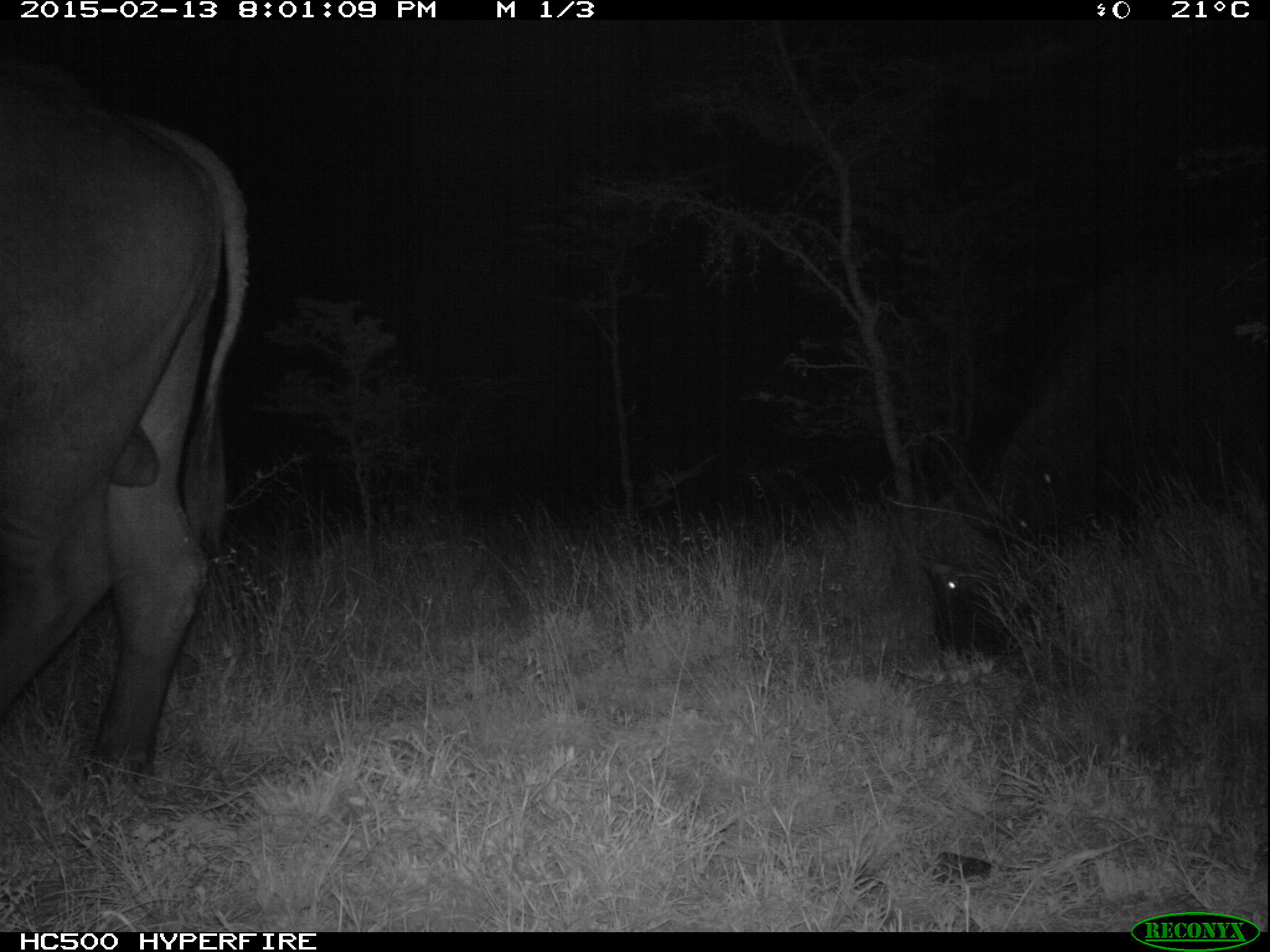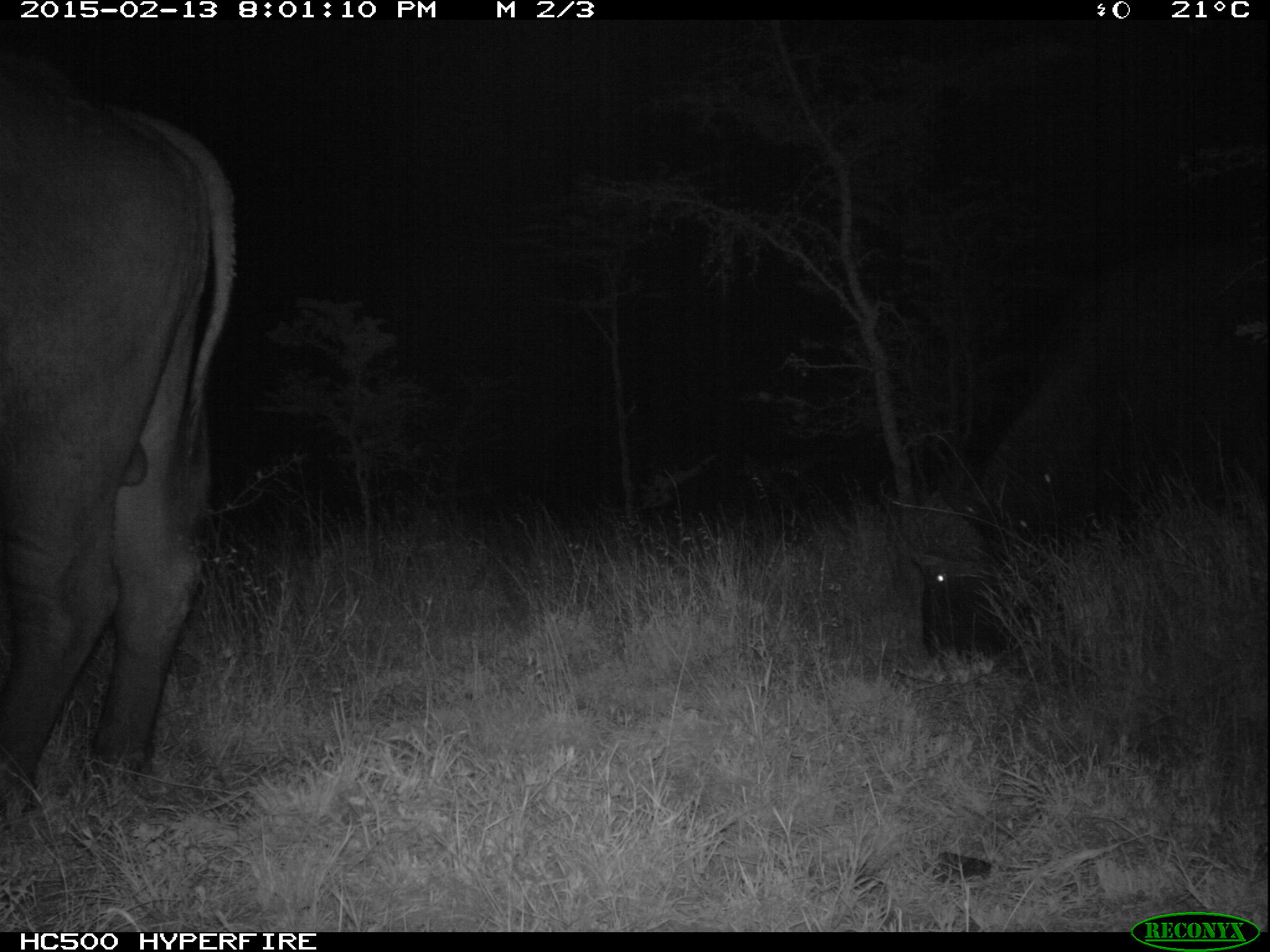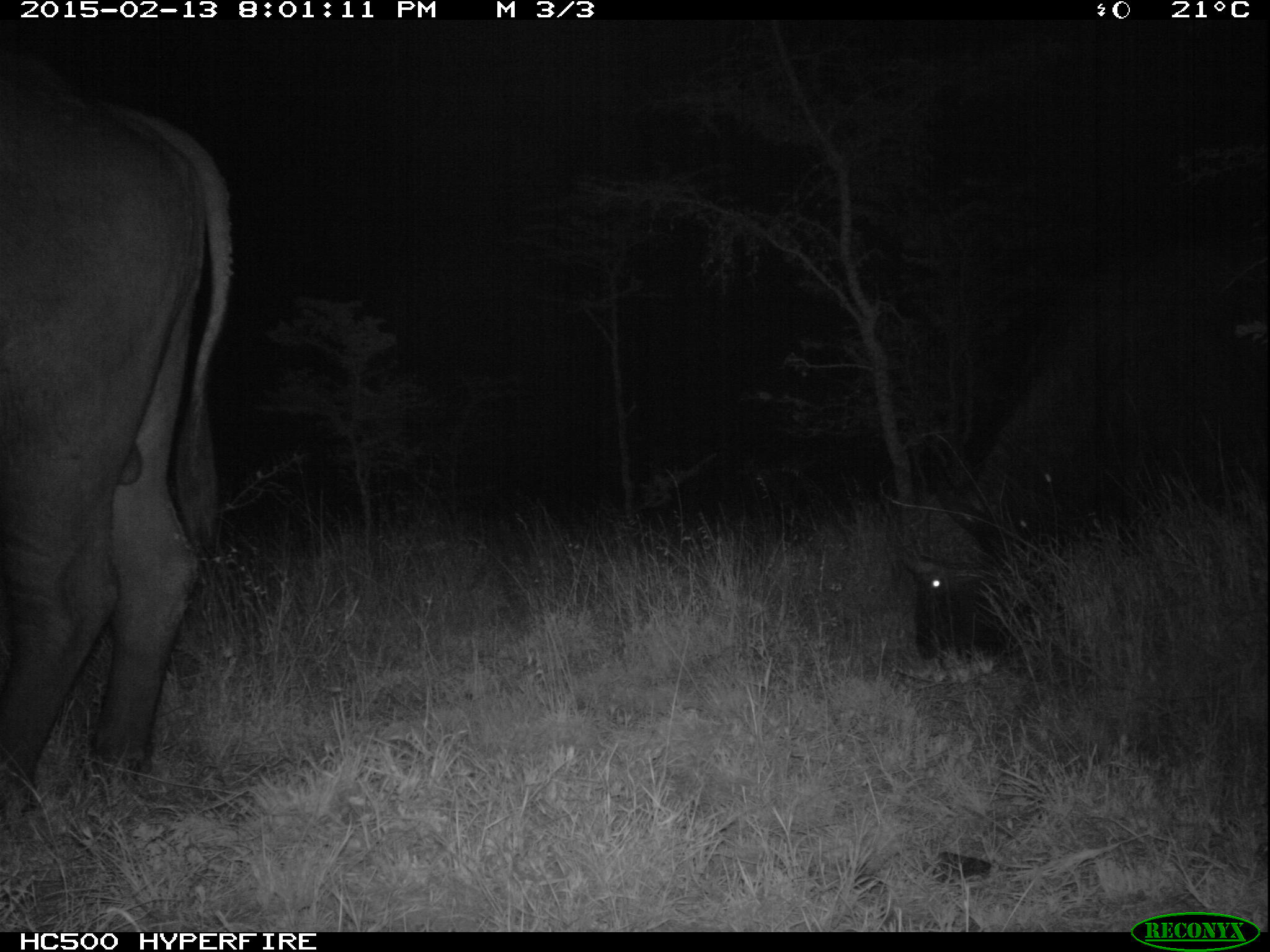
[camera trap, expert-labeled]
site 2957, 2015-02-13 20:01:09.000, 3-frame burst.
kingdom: Animalia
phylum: Chordata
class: Mammalia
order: Artiodactyla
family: Bovidae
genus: Syncerus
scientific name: Syncerus caffer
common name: african buffalo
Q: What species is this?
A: Syncerus caffer (african buffalo).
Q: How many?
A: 2.